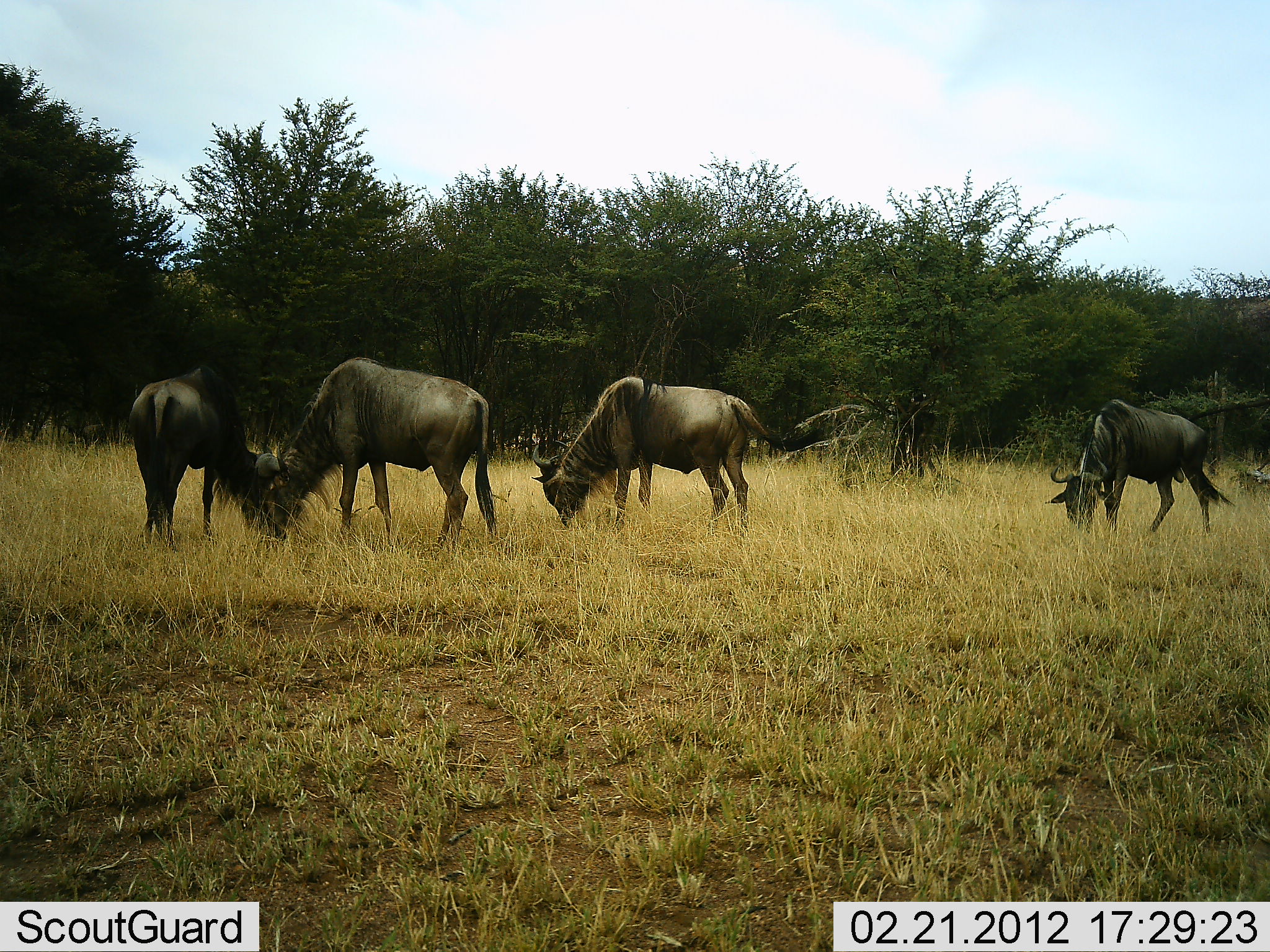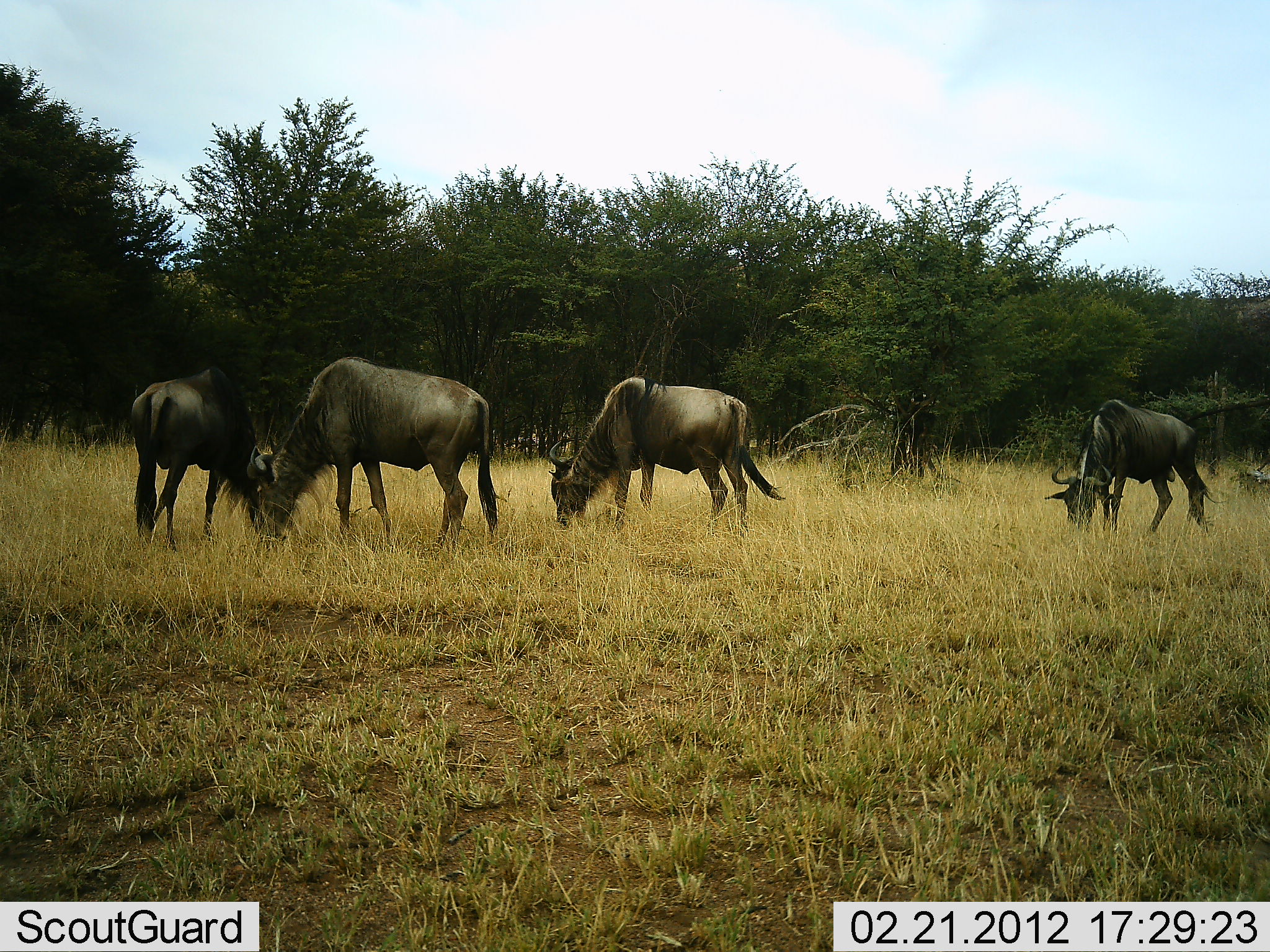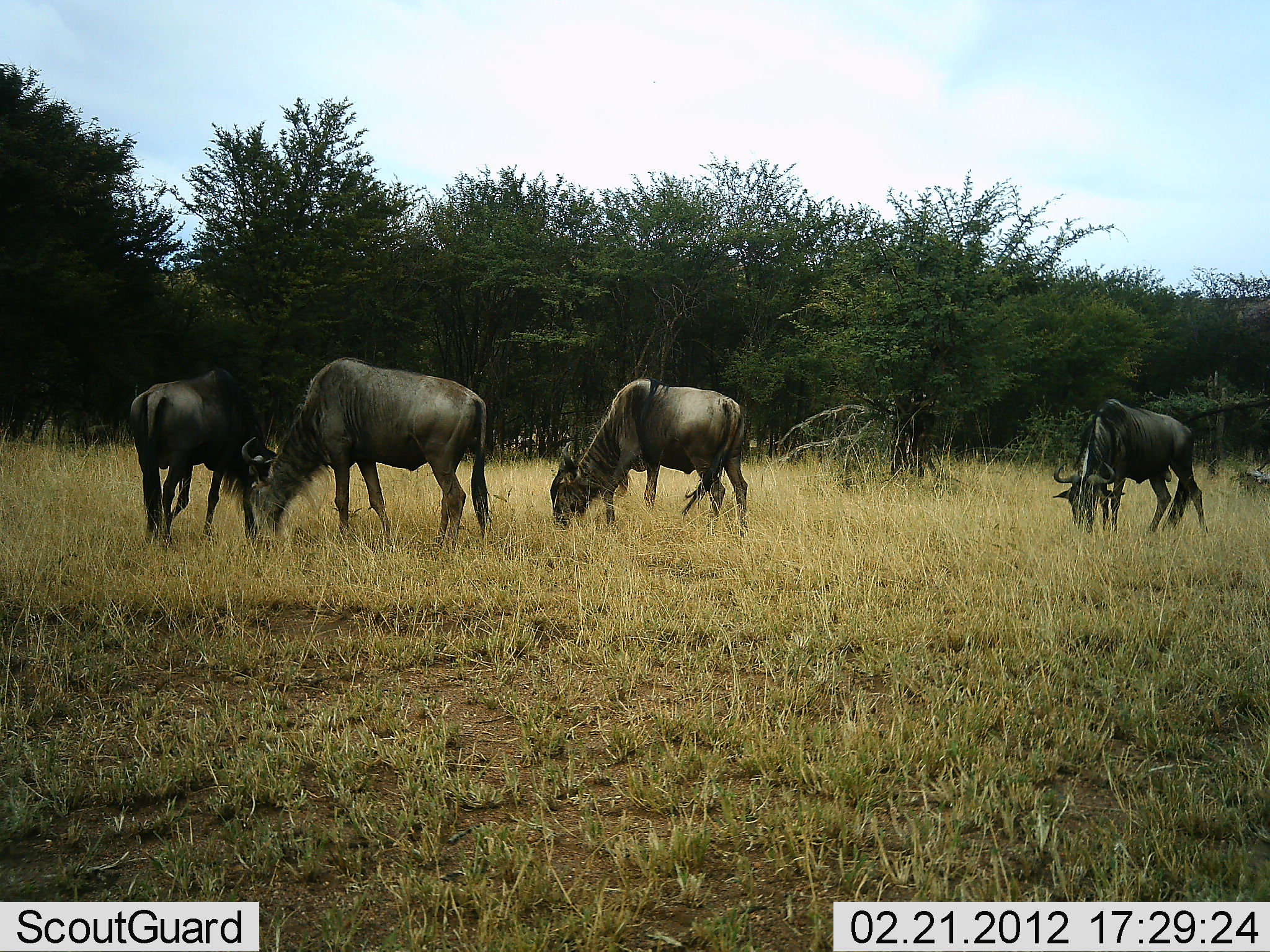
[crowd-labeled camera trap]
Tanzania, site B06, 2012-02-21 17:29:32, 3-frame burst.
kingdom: Animalia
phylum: Chordata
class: Mammalia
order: Artiodactyla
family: Bovidae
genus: Connochaetes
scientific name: Connochaetes taurinus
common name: blue wildebeest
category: wildebeest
Wildebeest (blue wildebeest) (Connochaetes taurinus), count 4. Behavior (volunteer vote fractions): standing 39%, resting 0%, moving 0%, interacting 0%. Young present (vote fraction): 0%. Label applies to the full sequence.